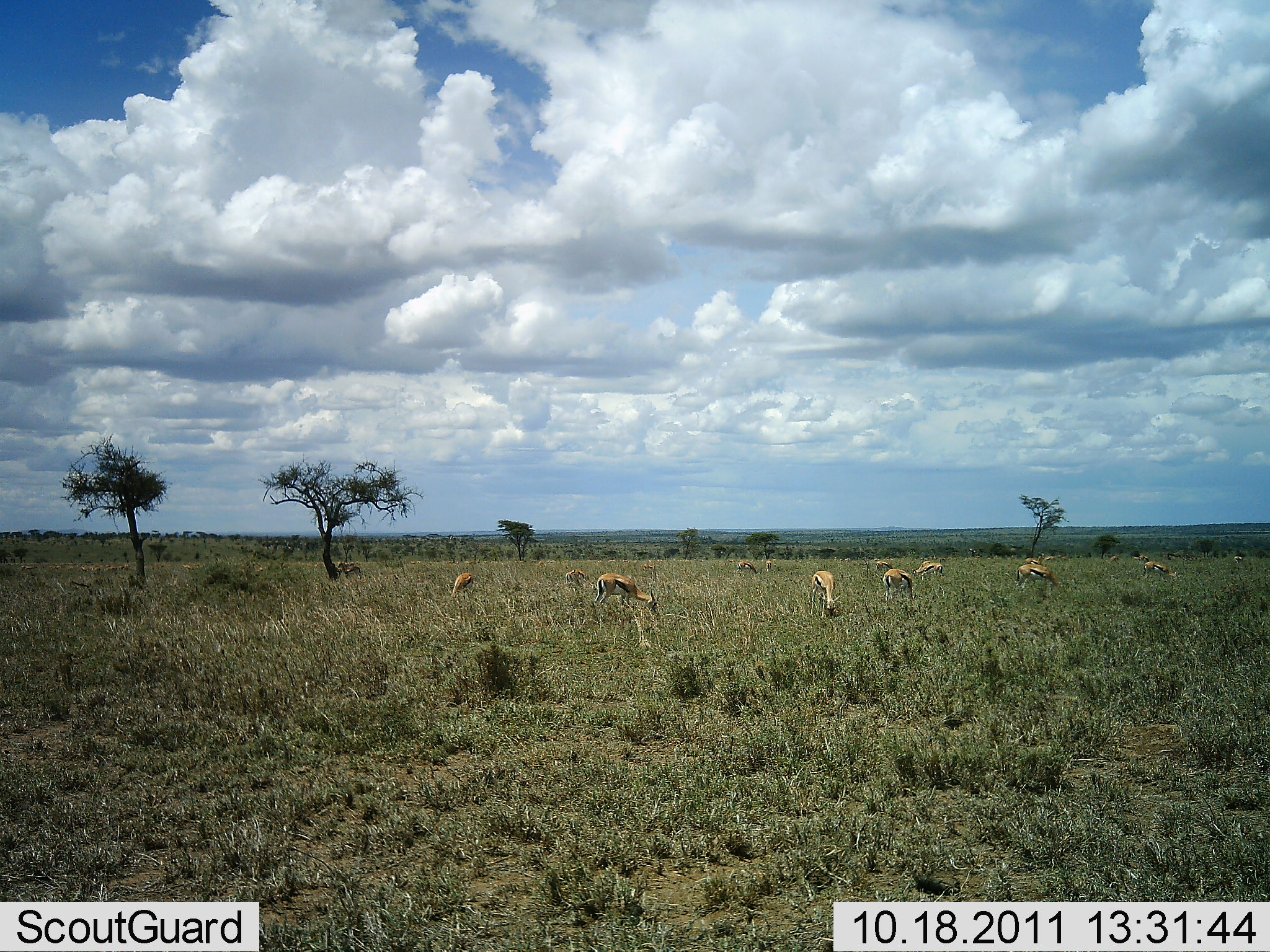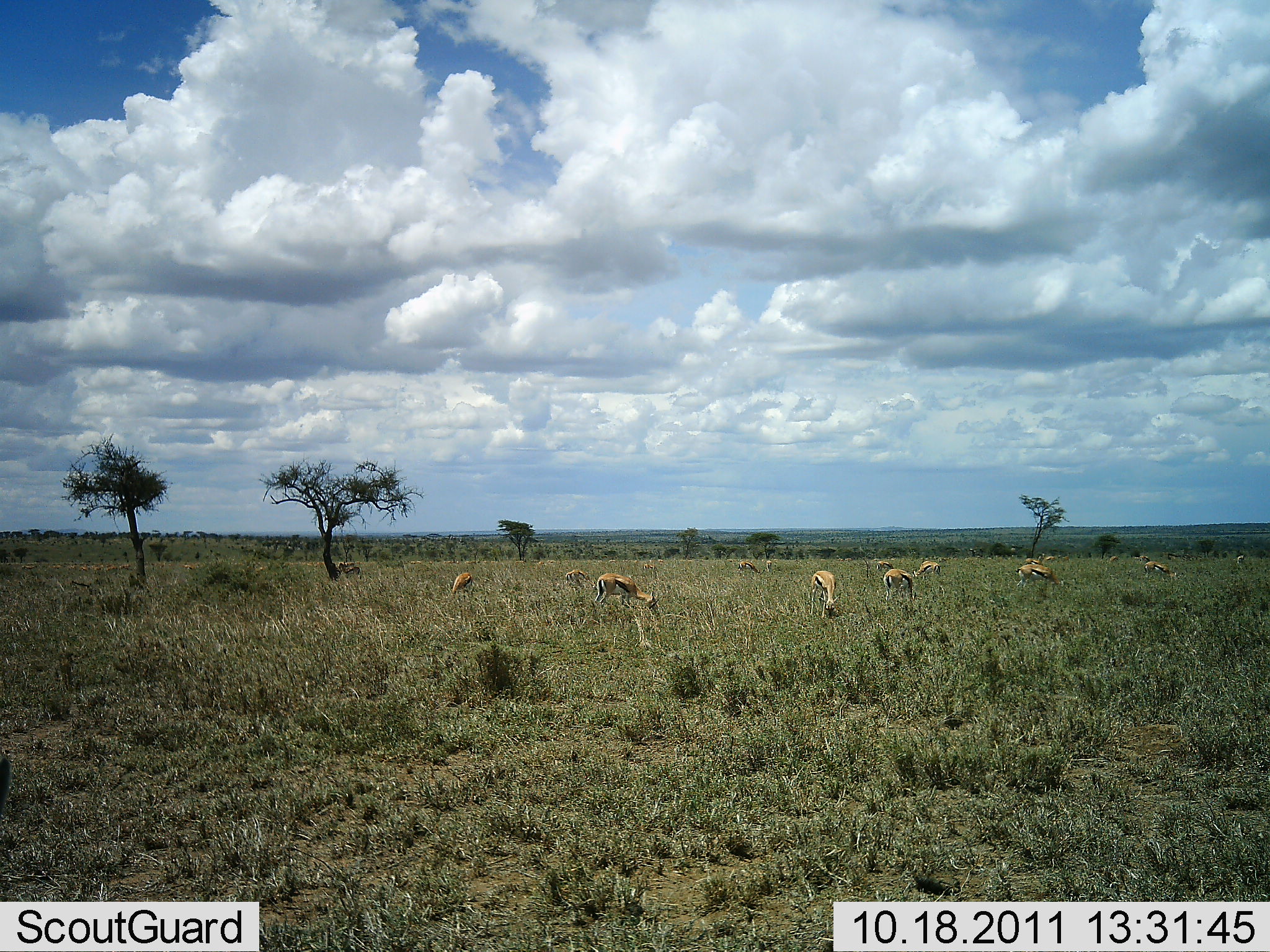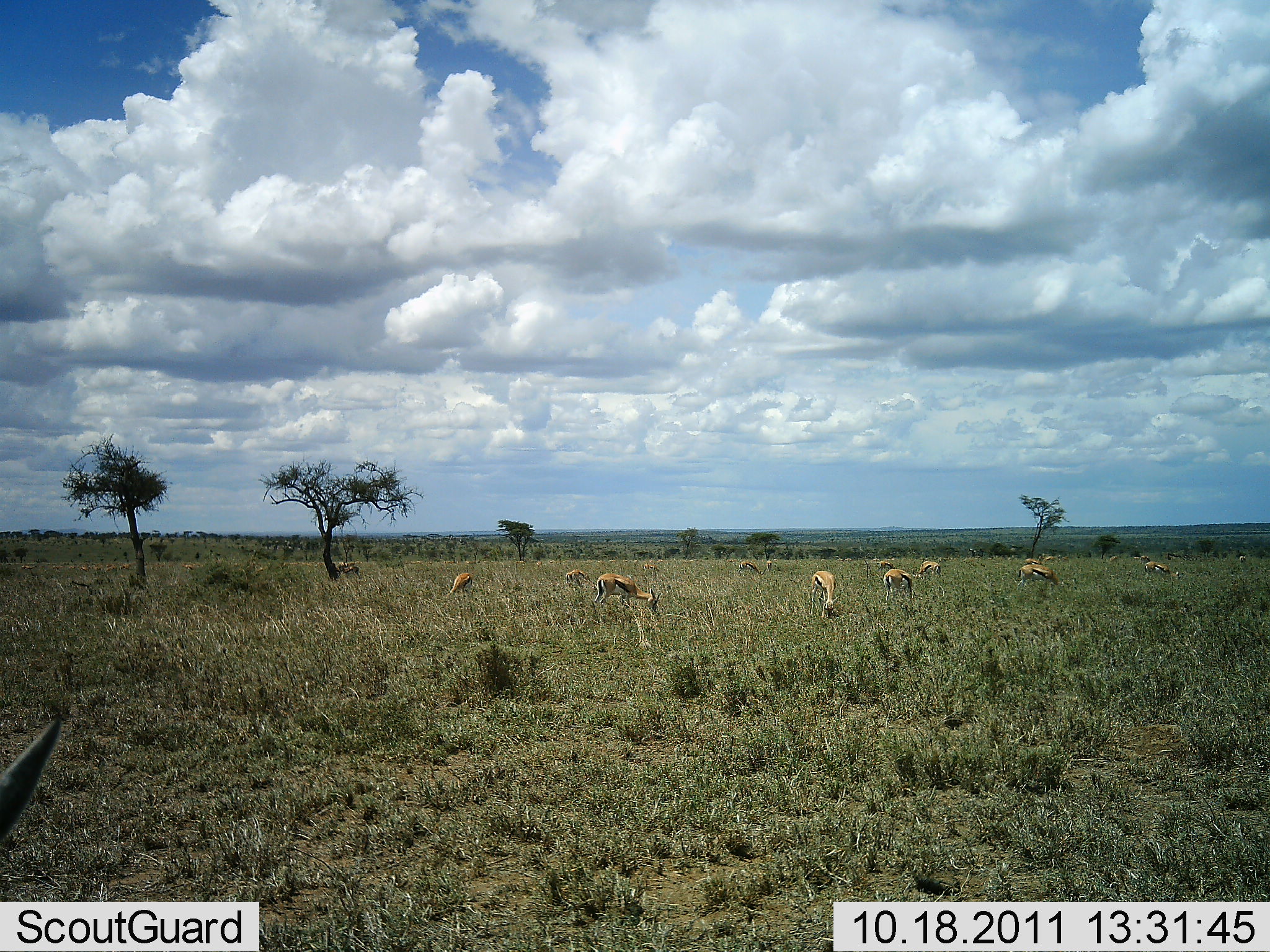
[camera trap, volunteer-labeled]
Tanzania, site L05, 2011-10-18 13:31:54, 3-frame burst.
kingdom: Animalia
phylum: Chordata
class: Mammalia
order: Artiodactyla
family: Bovidae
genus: Eudorcas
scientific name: Eudorcas thomsonii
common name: thomson's gazelle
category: gazellethomsons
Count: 11-50.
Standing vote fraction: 27%.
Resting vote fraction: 0%.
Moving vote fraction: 13%.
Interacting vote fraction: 0%.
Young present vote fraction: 0%.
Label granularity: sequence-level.